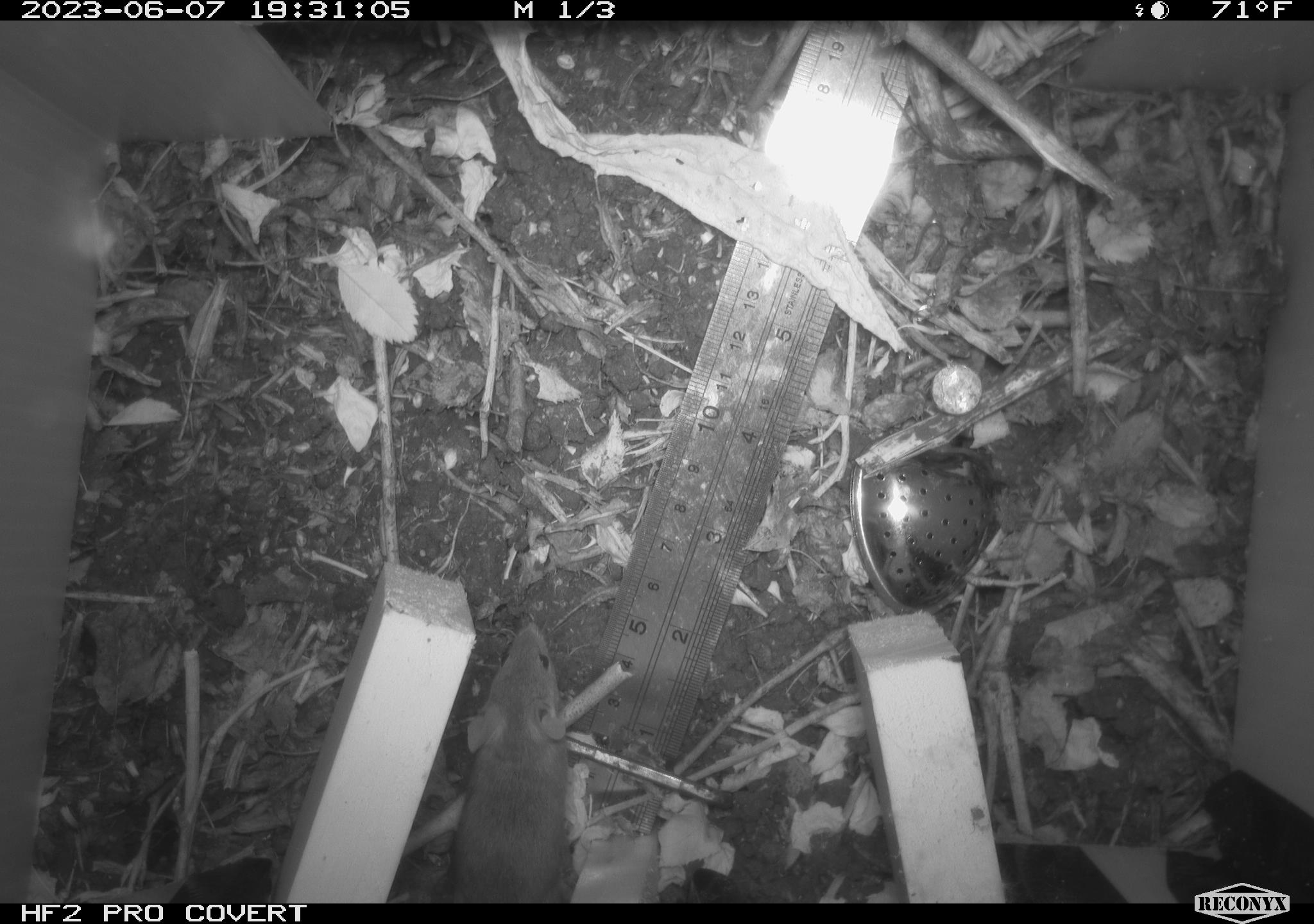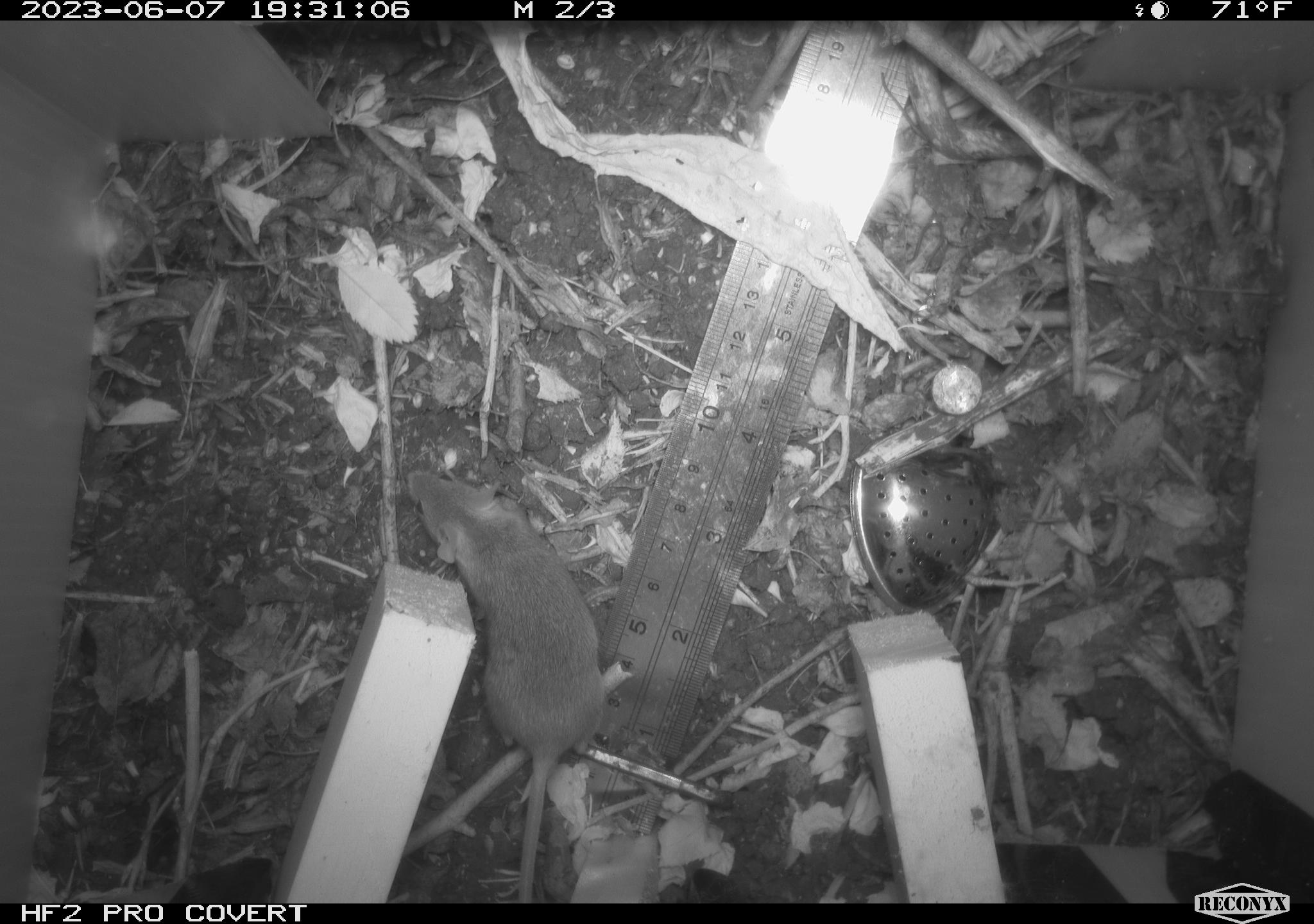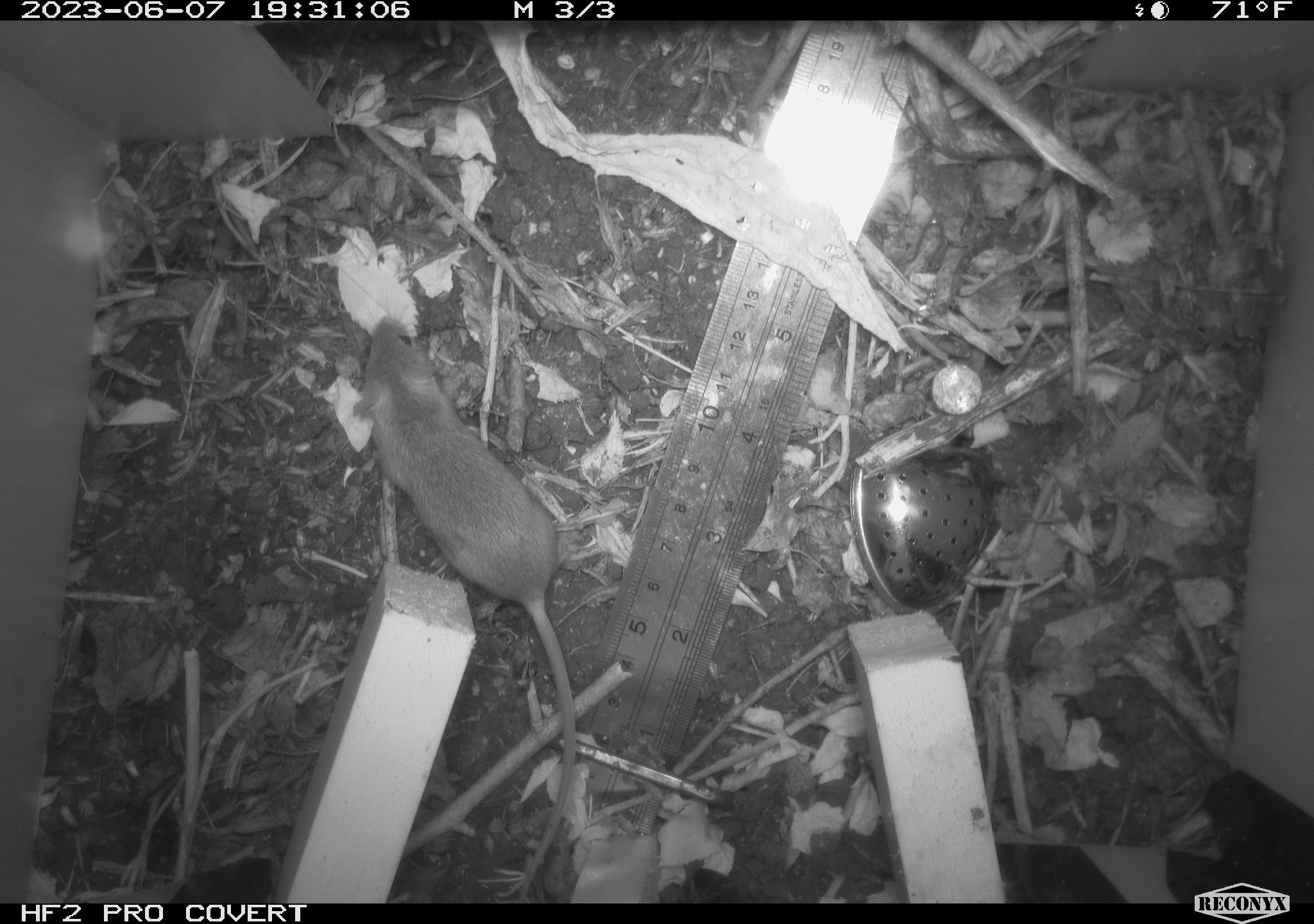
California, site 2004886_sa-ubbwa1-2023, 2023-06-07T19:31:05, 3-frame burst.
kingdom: Animalia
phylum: Chordata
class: Mammalia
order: Rodentia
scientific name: Rodentia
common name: rodent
Rodent (Rodentia).